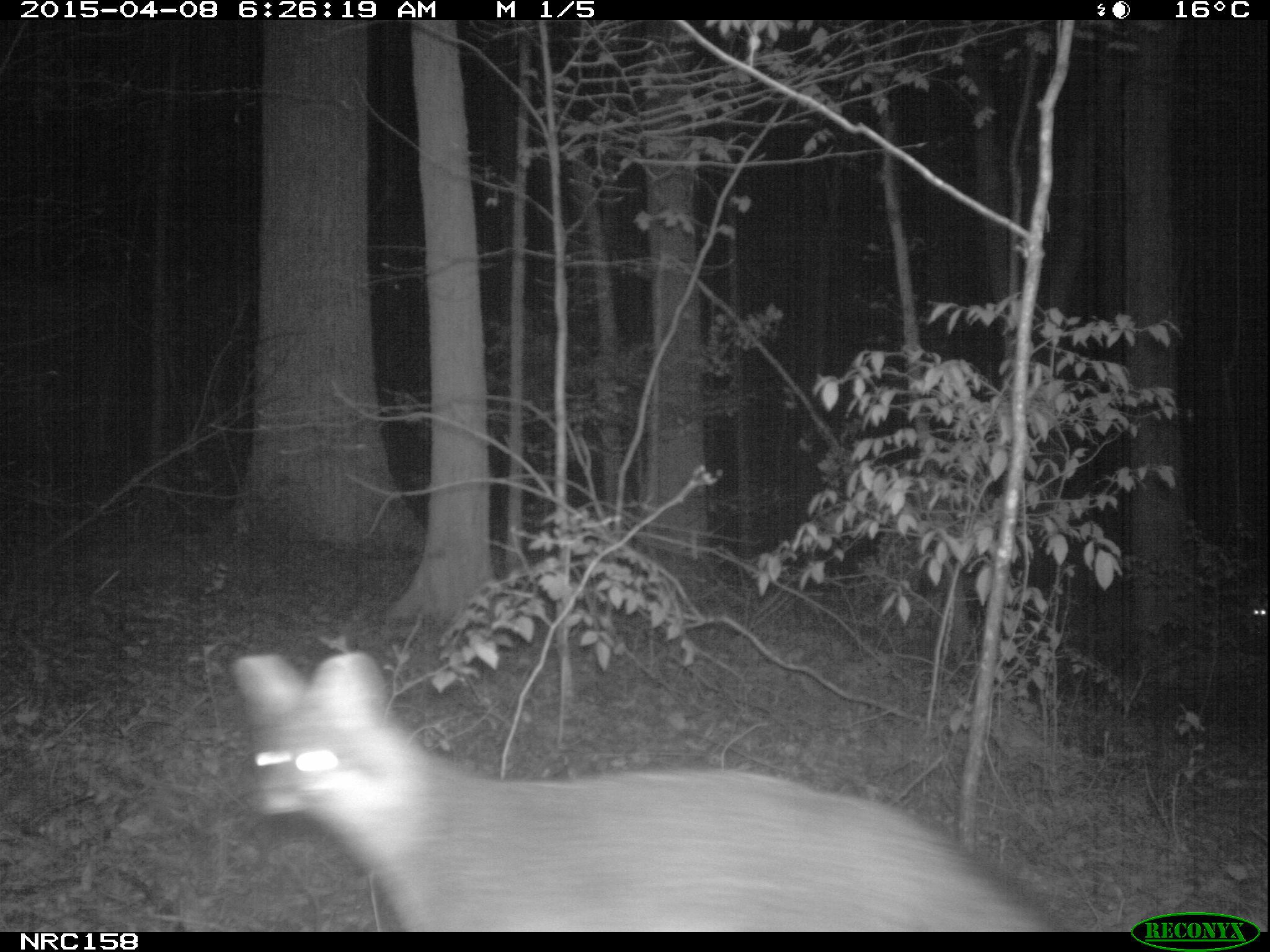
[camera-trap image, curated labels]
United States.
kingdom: Animalia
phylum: Chordata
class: Mammalia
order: Carnivora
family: Canidae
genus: Urocyon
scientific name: Urocyon cinereoargenteus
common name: gray fox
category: Grey Fox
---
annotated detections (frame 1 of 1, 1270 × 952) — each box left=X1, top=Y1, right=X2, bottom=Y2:
Grey Fox: left=232, top=638, right=1076, bottom=929